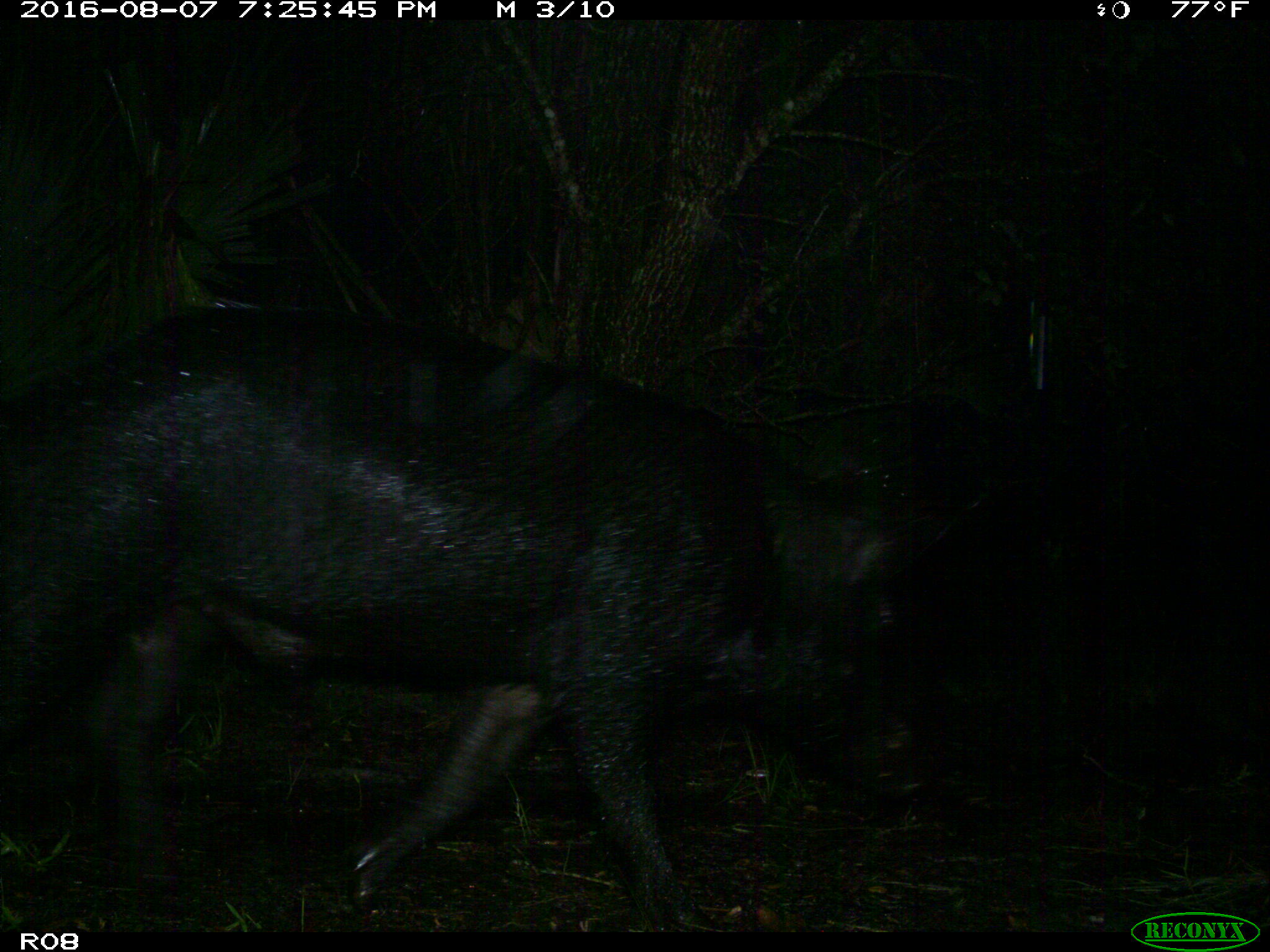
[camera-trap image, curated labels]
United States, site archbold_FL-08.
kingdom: Animalia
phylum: Chordata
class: Mammalia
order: Artiodactyla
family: Suidae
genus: Sus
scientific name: Sus scrofa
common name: wild boar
Sus scrofa (wild boar).